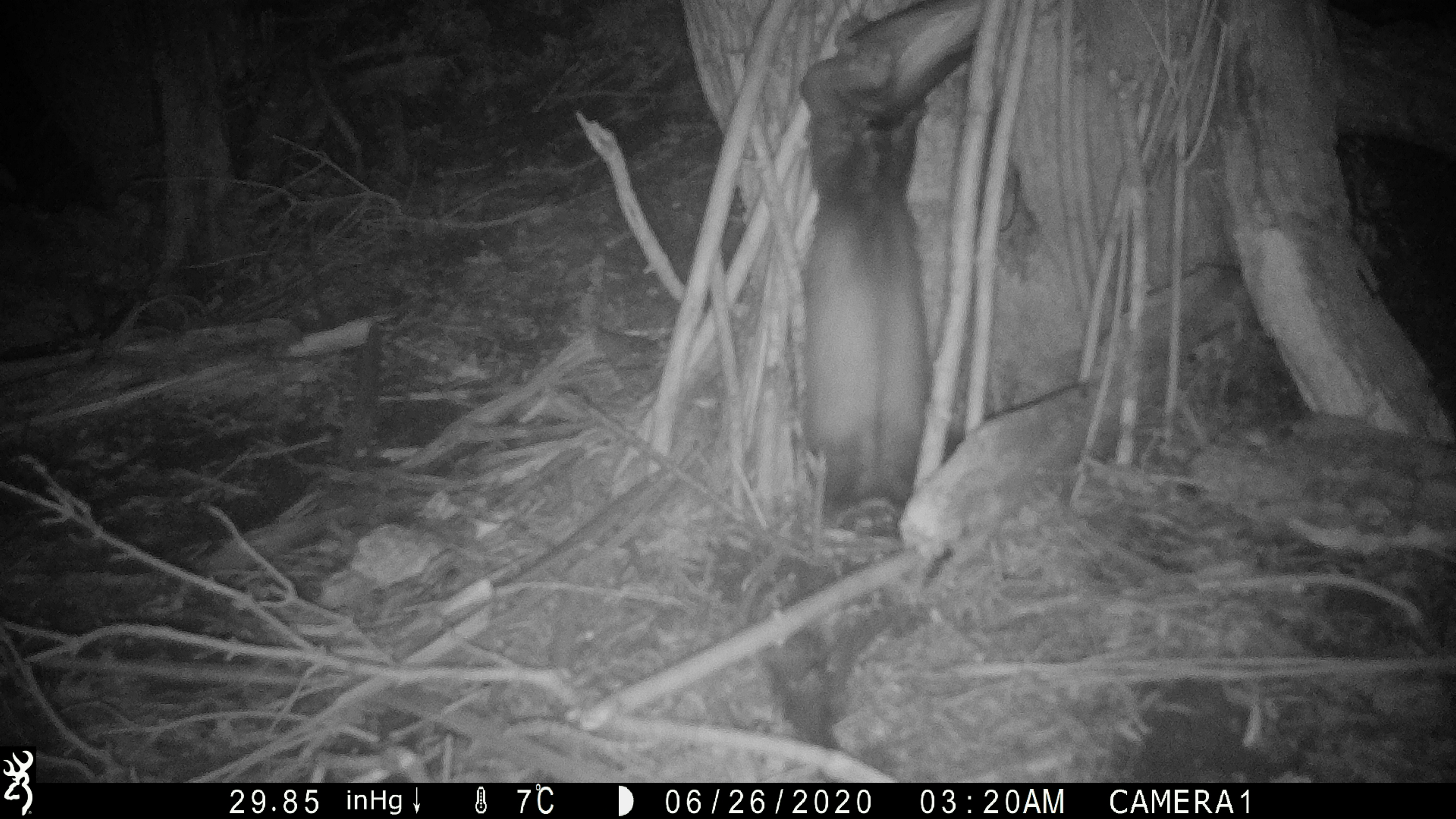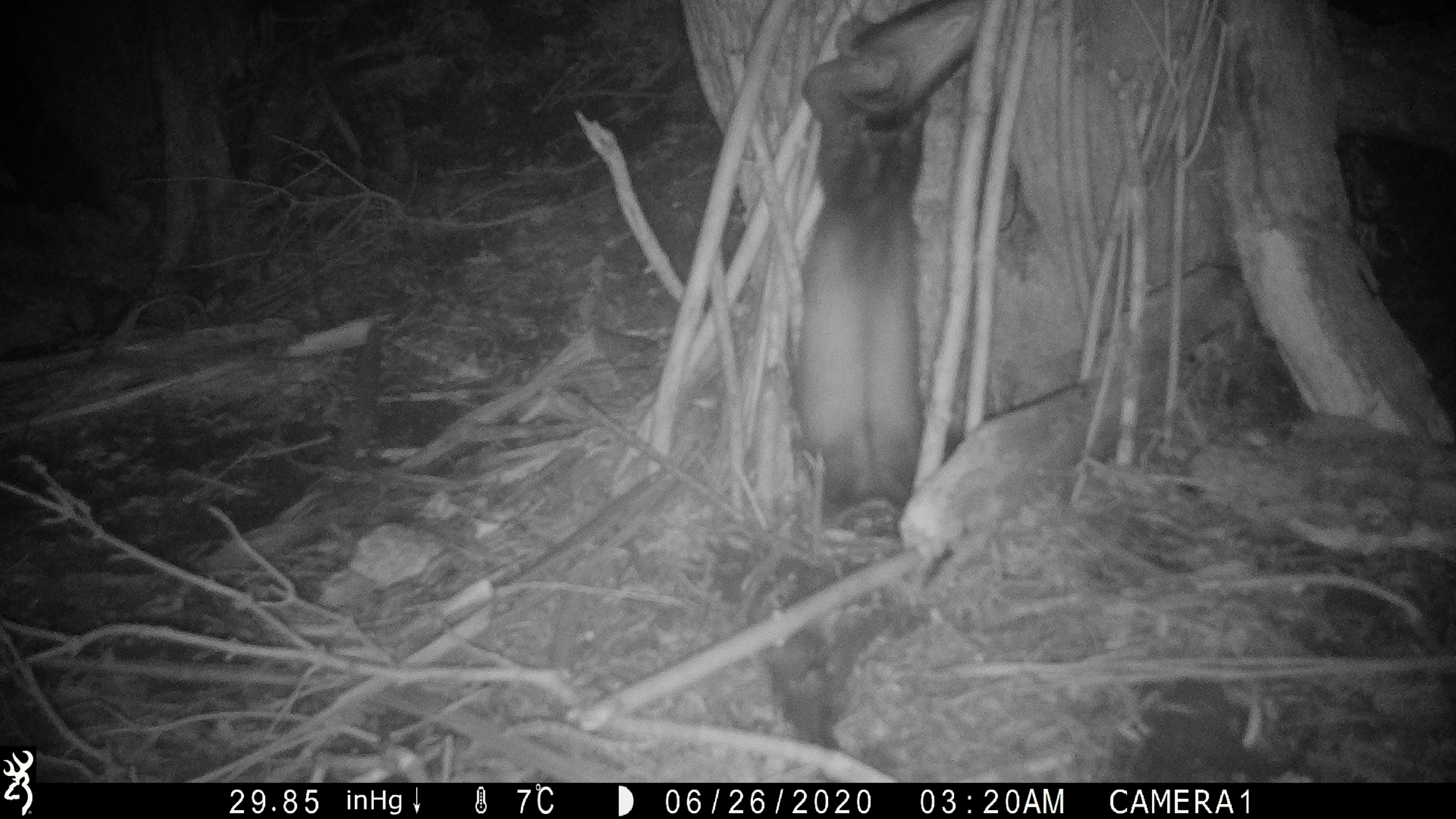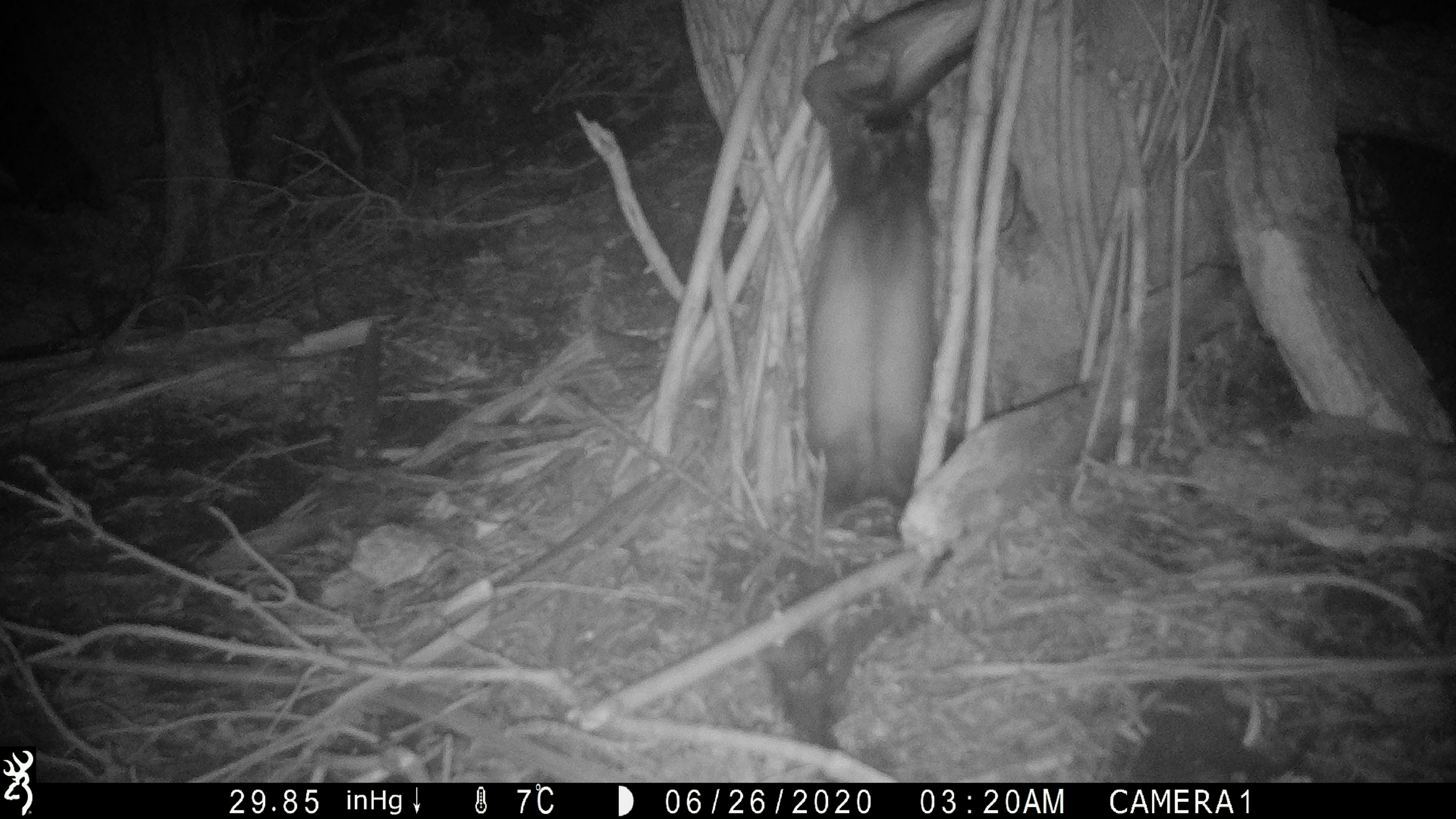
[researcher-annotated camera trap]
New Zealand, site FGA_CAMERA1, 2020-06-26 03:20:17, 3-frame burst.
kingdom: Animalia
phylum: Chordata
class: Mammalia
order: Carnivora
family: Mustelidae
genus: Mustela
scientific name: Mustela furo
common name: ferret